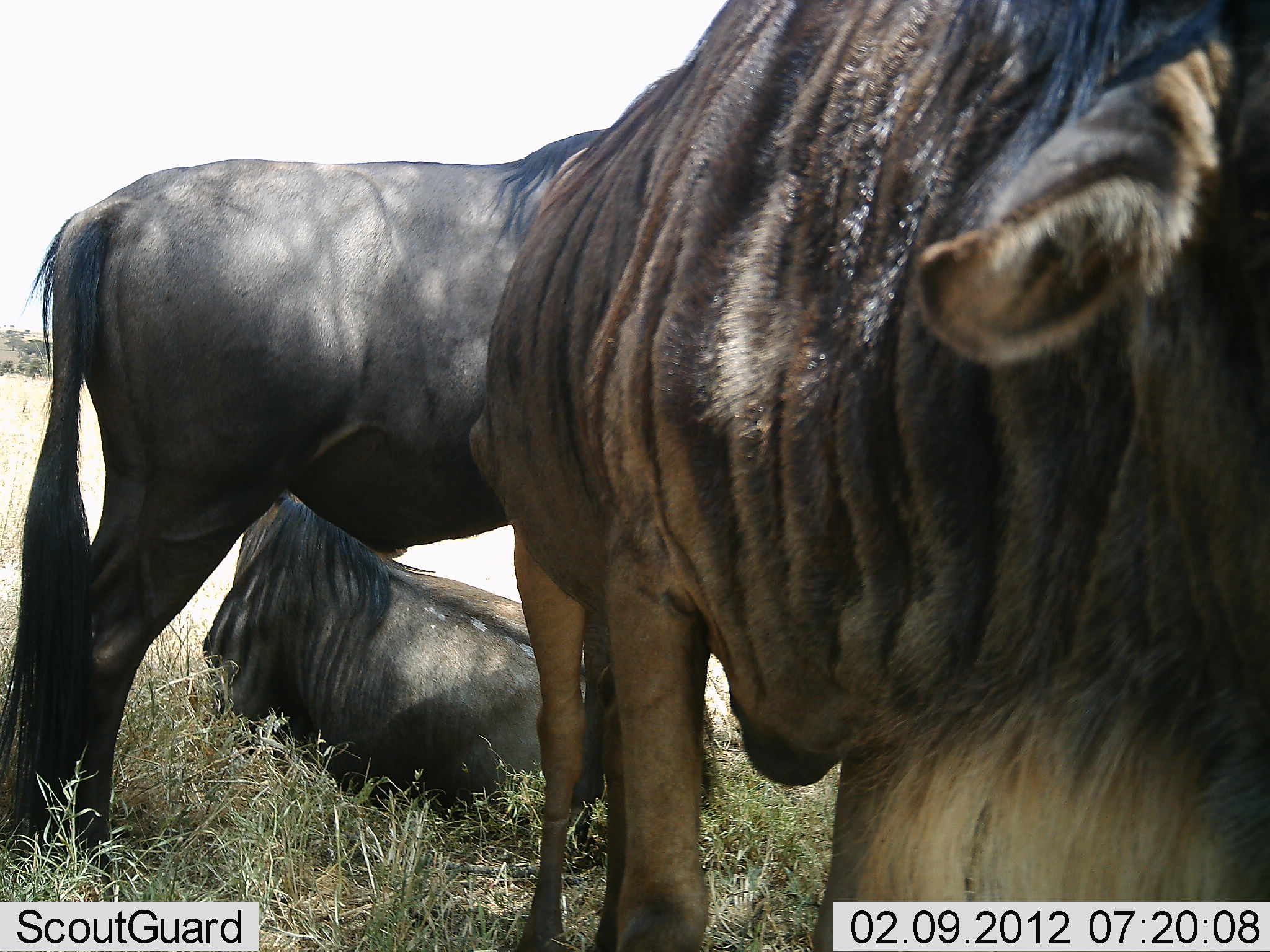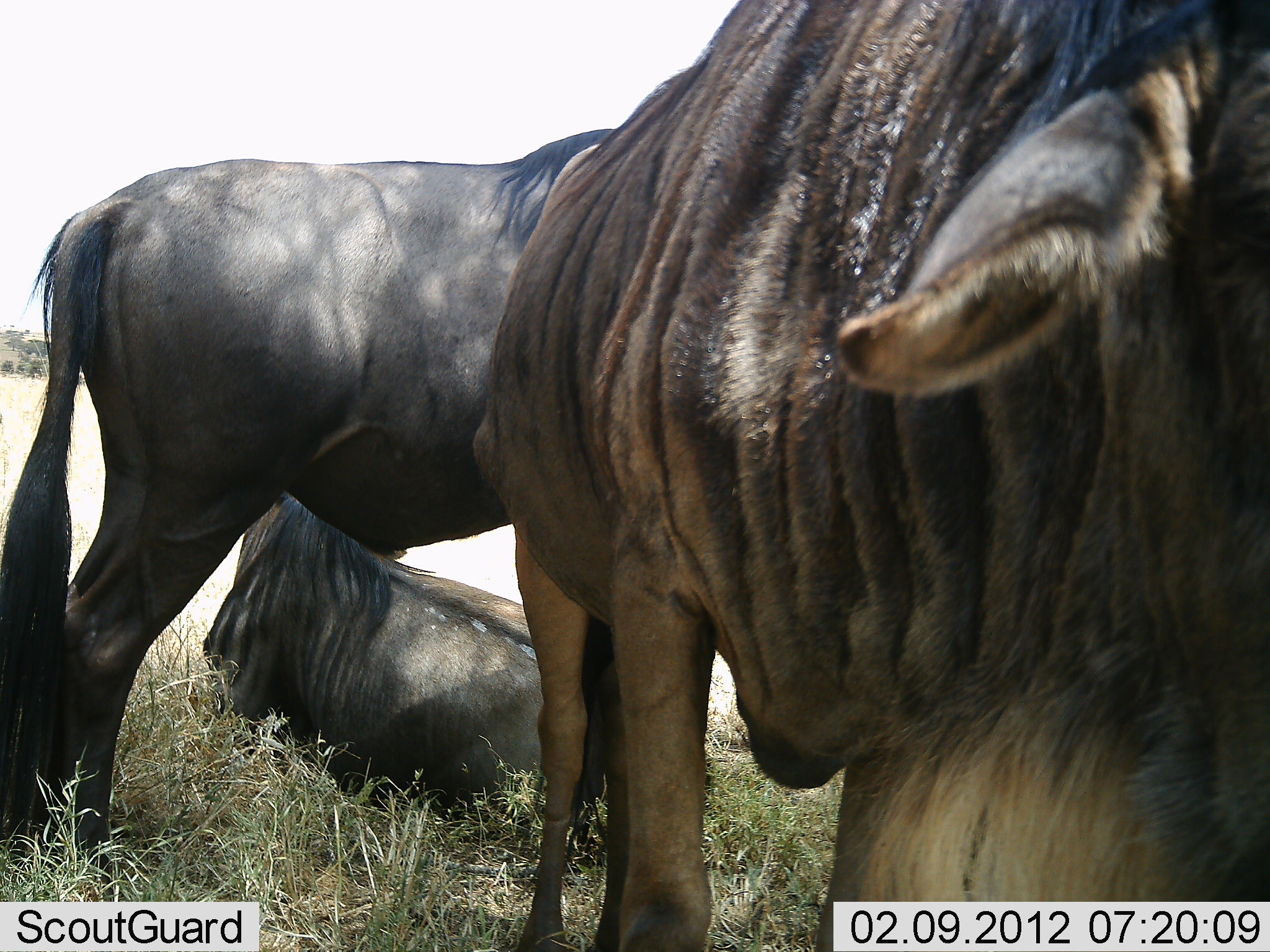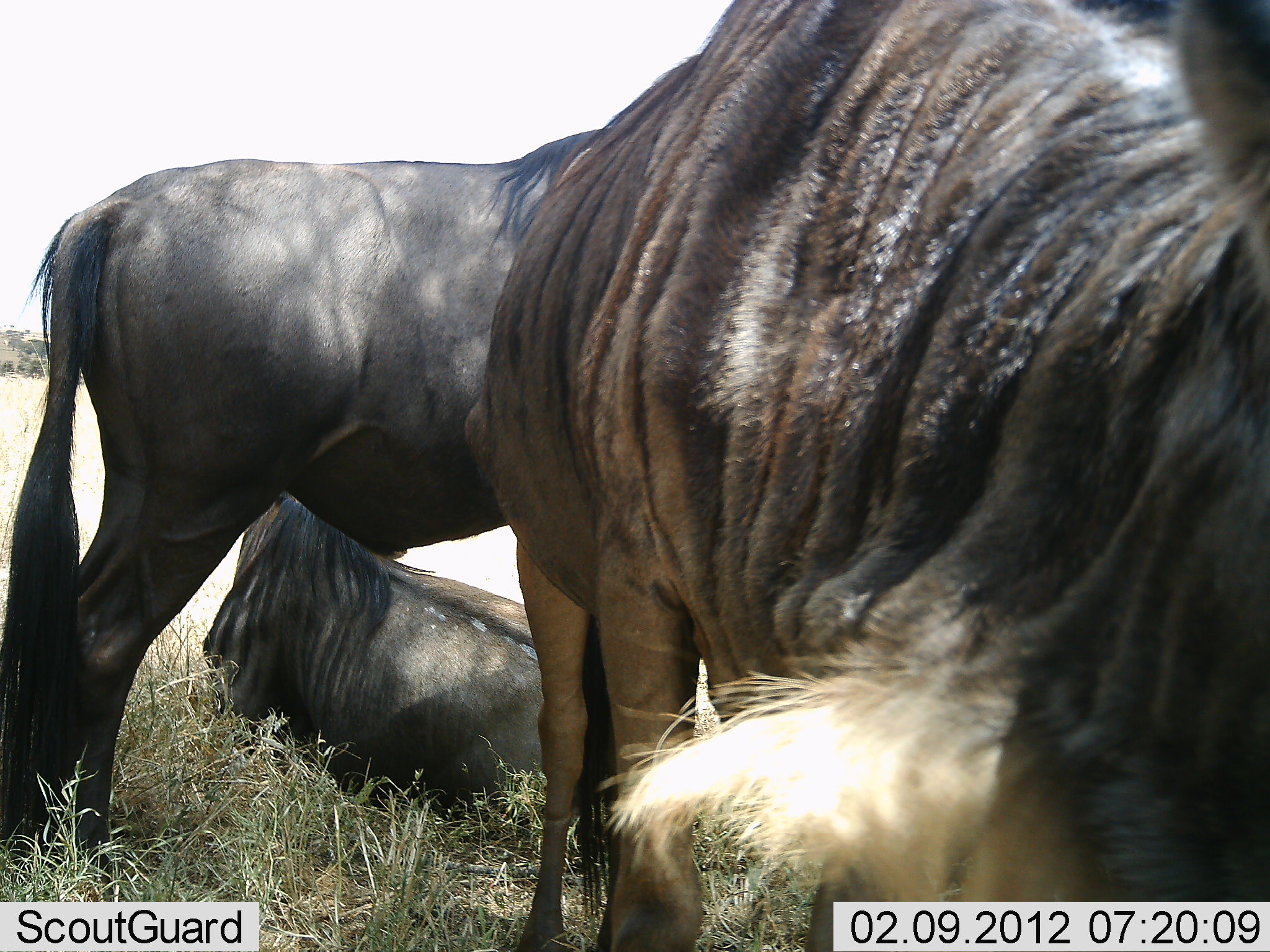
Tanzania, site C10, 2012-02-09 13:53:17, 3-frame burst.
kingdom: Animalia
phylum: Chordata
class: Mammalia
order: Artiodactyla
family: Bovidae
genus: Connochaetes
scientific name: Connochaetes taurinus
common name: blue wildebeest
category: wildebeest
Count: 3.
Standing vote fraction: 79%.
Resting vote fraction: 86%.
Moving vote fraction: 0%.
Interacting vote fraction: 0%.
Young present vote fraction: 0%.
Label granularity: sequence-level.